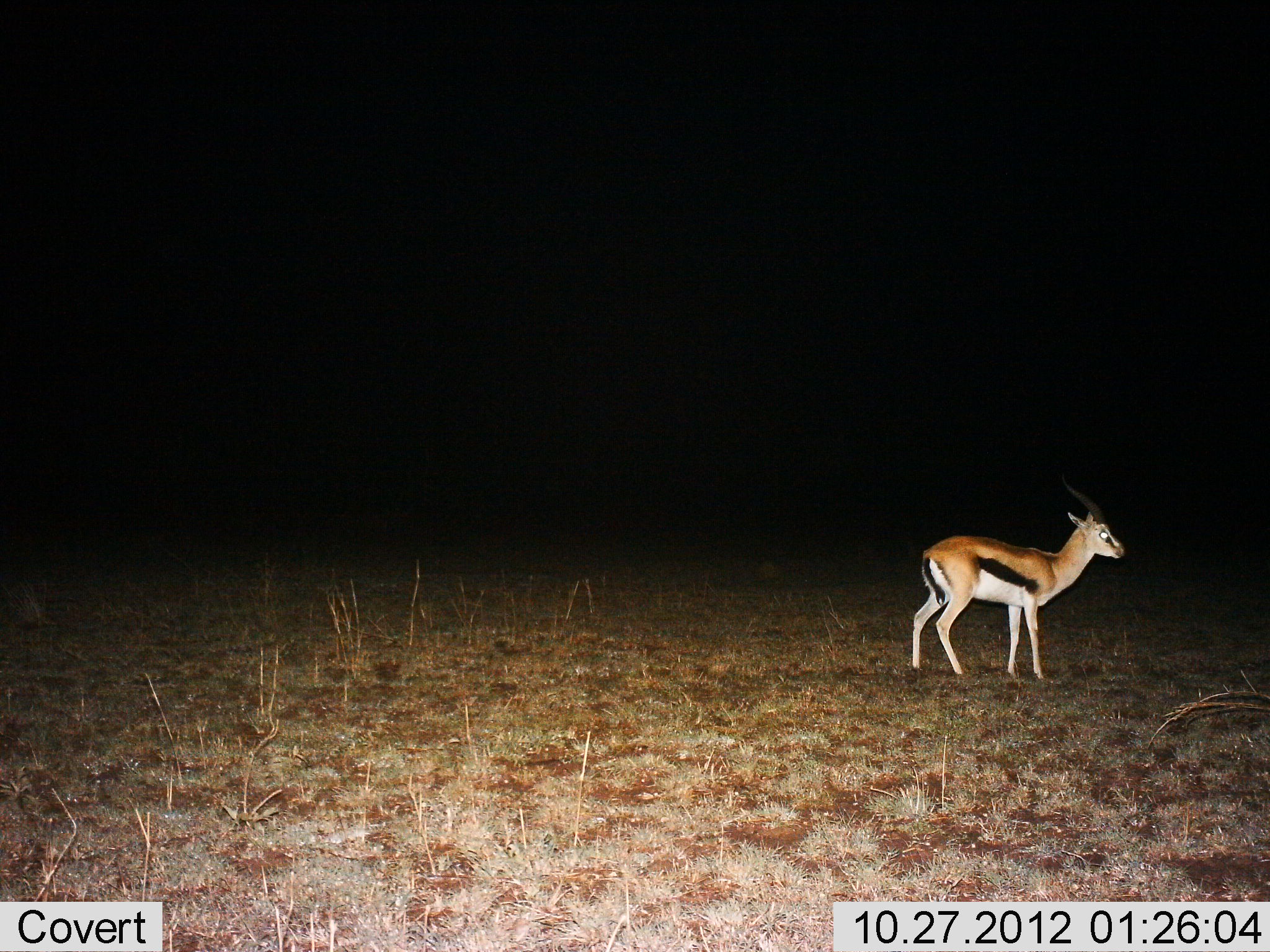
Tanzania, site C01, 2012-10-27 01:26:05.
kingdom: Animalia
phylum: Chordata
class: Mammalia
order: Artiodactyla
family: Bovidae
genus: Eudorcas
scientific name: Eudorcas thomsonii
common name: thomson's gazelle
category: gazellethomsons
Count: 1.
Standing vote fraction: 100%.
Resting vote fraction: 0%.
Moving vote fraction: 0%.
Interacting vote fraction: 0%.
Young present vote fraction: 10%.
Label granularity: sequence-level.